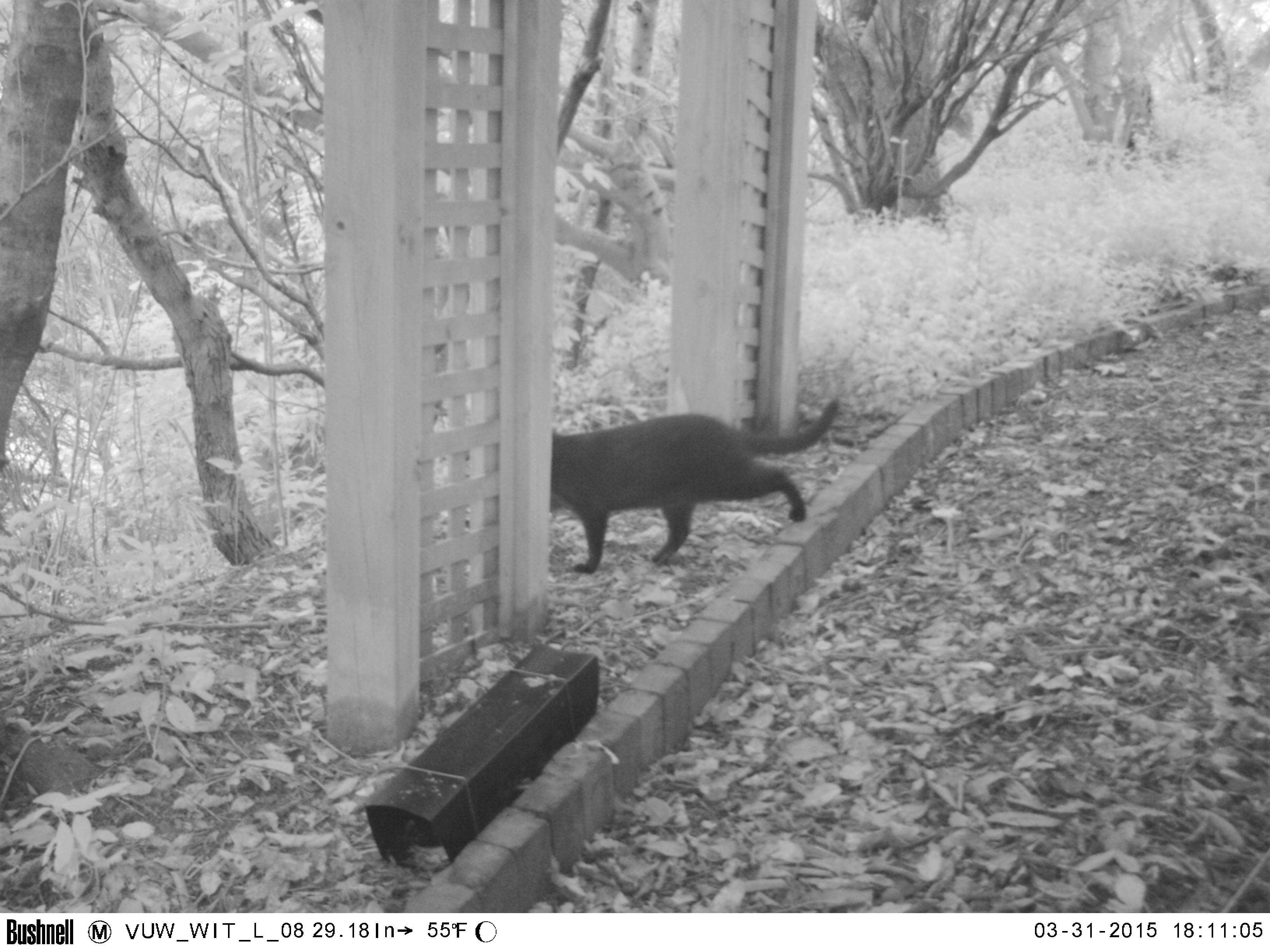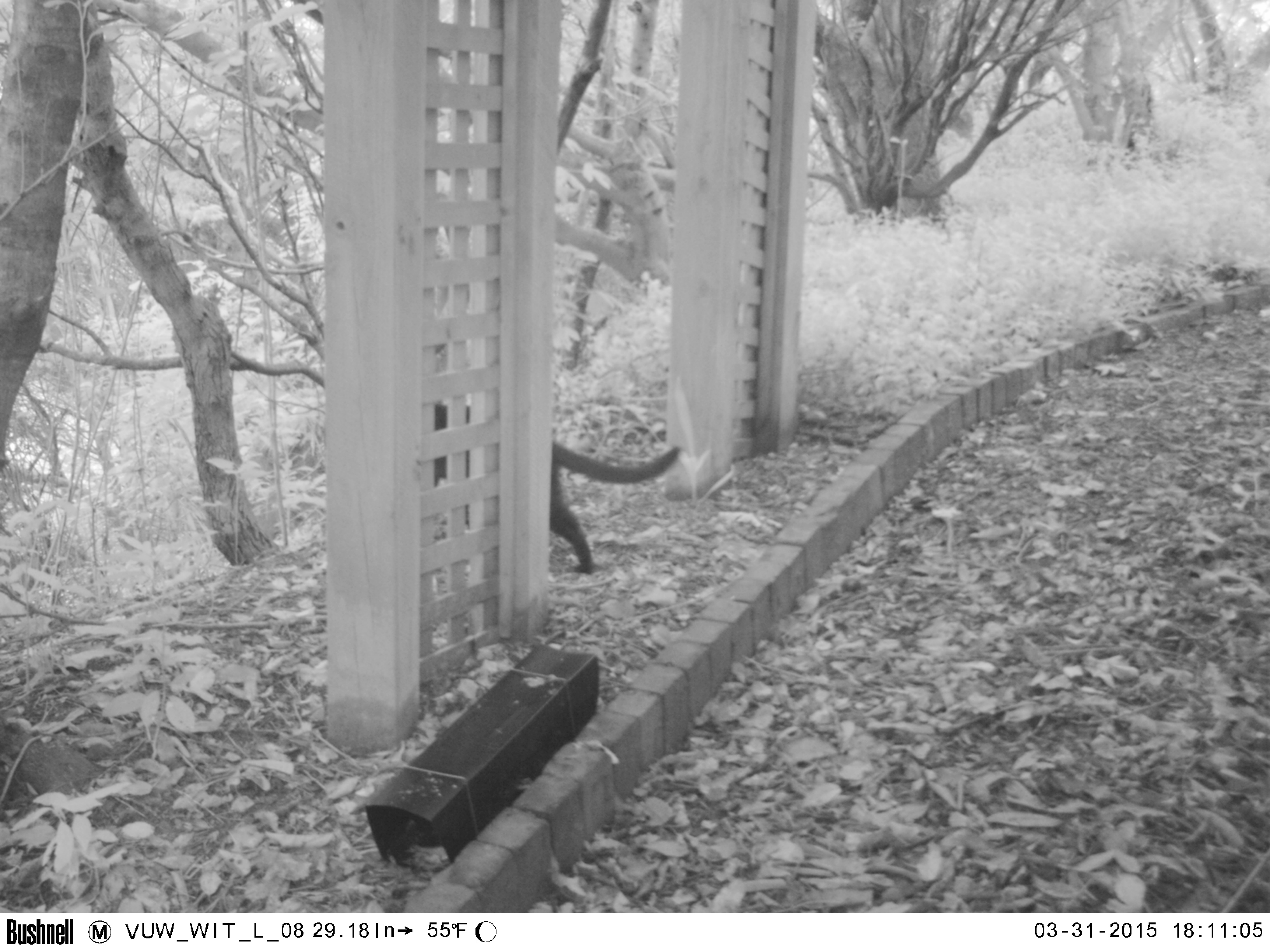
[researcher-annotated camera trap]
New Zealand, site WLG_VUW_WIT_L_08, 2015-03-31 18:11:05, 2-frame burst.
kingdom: Animalia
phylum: Chordata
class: Mammalia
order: Carnivora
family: Felidae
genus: Felis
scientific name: Felis catus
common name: domestic cat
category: cat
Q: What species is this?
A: Cat (domestic cat) (Felis catus).